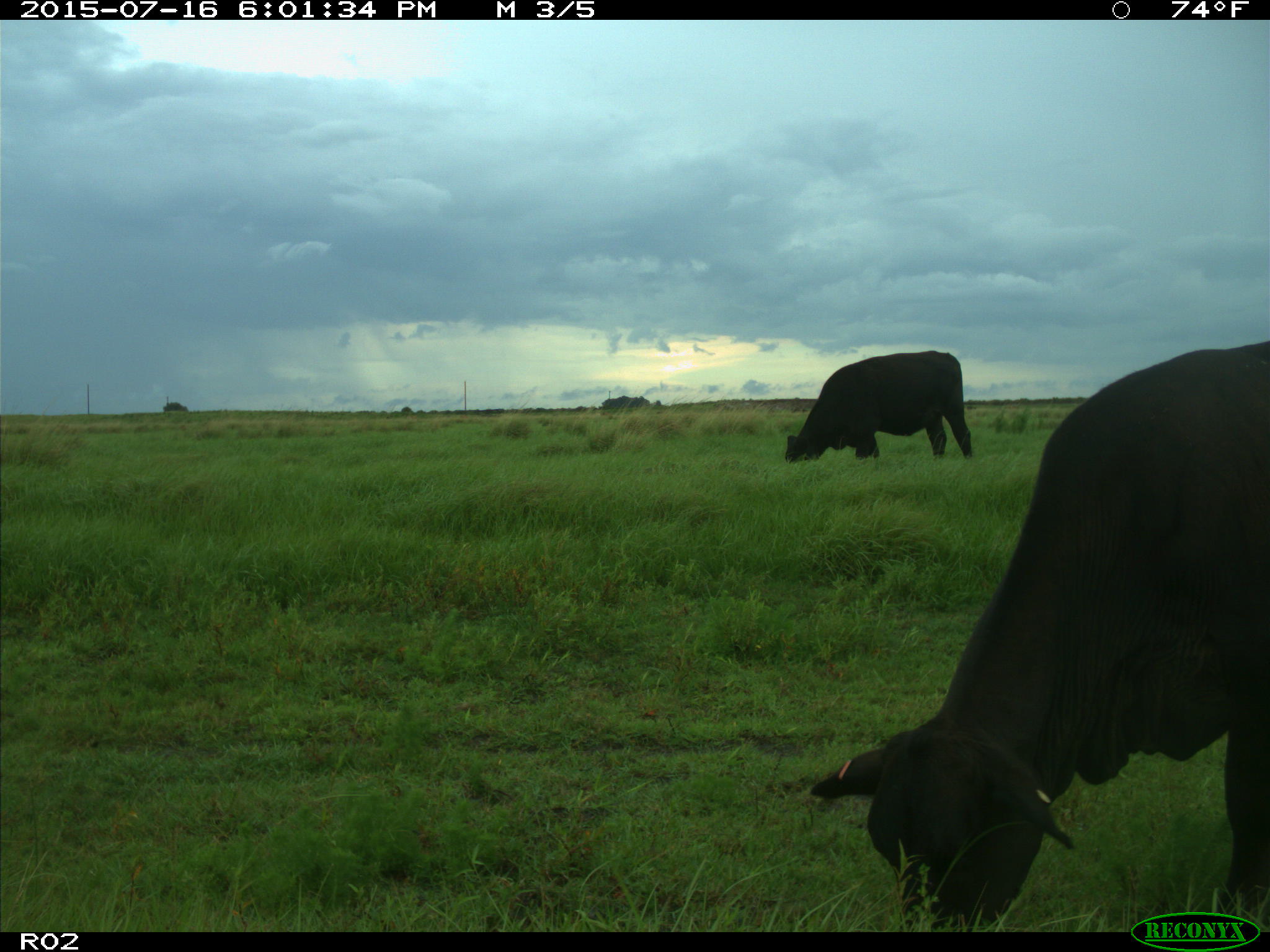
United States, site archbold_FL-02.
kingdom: Animalia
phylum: Chordata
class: Mammalia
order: Artiodactyla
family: Bovidae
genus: Bos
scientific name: Bos taurus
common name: domestic cow